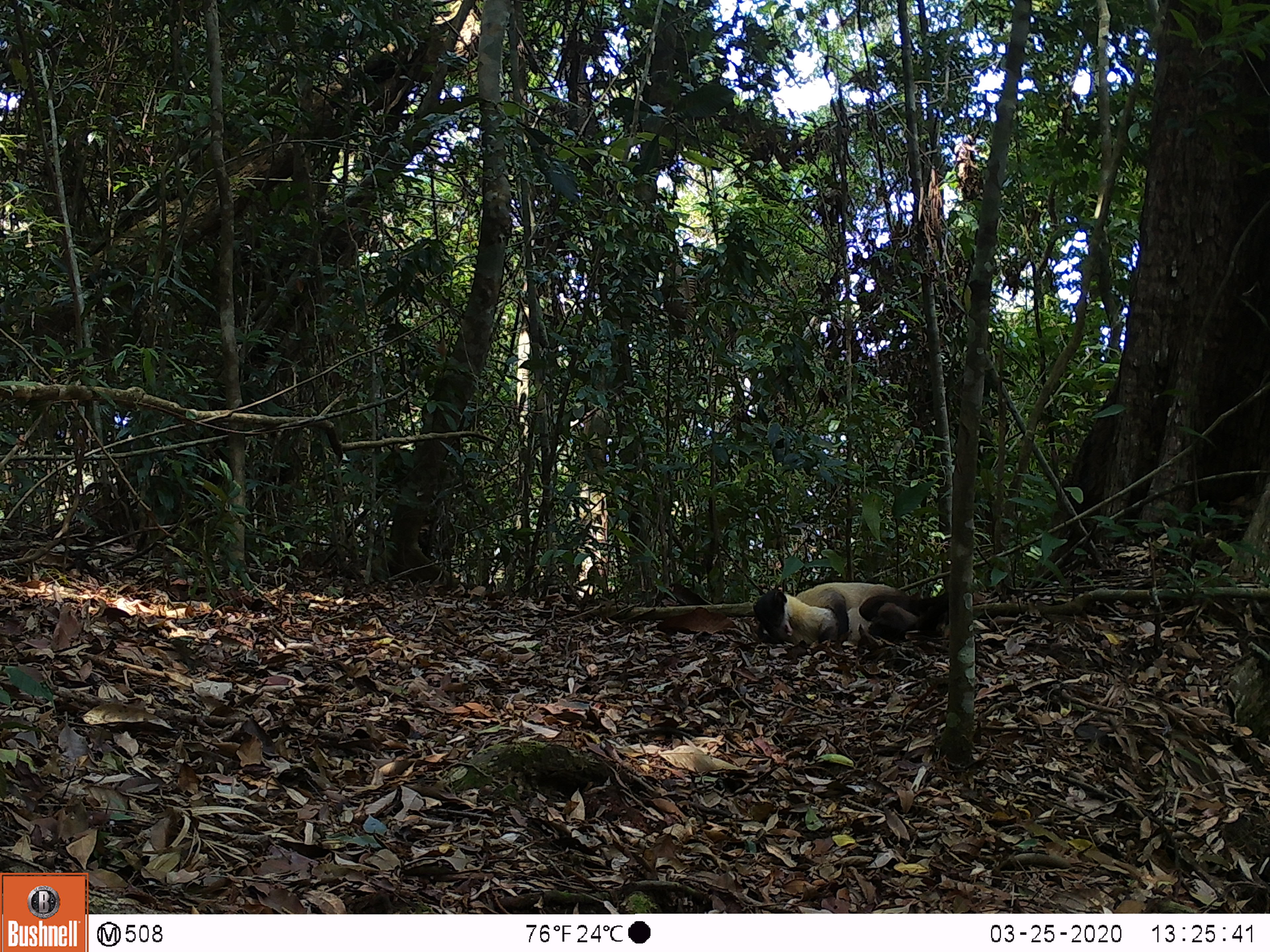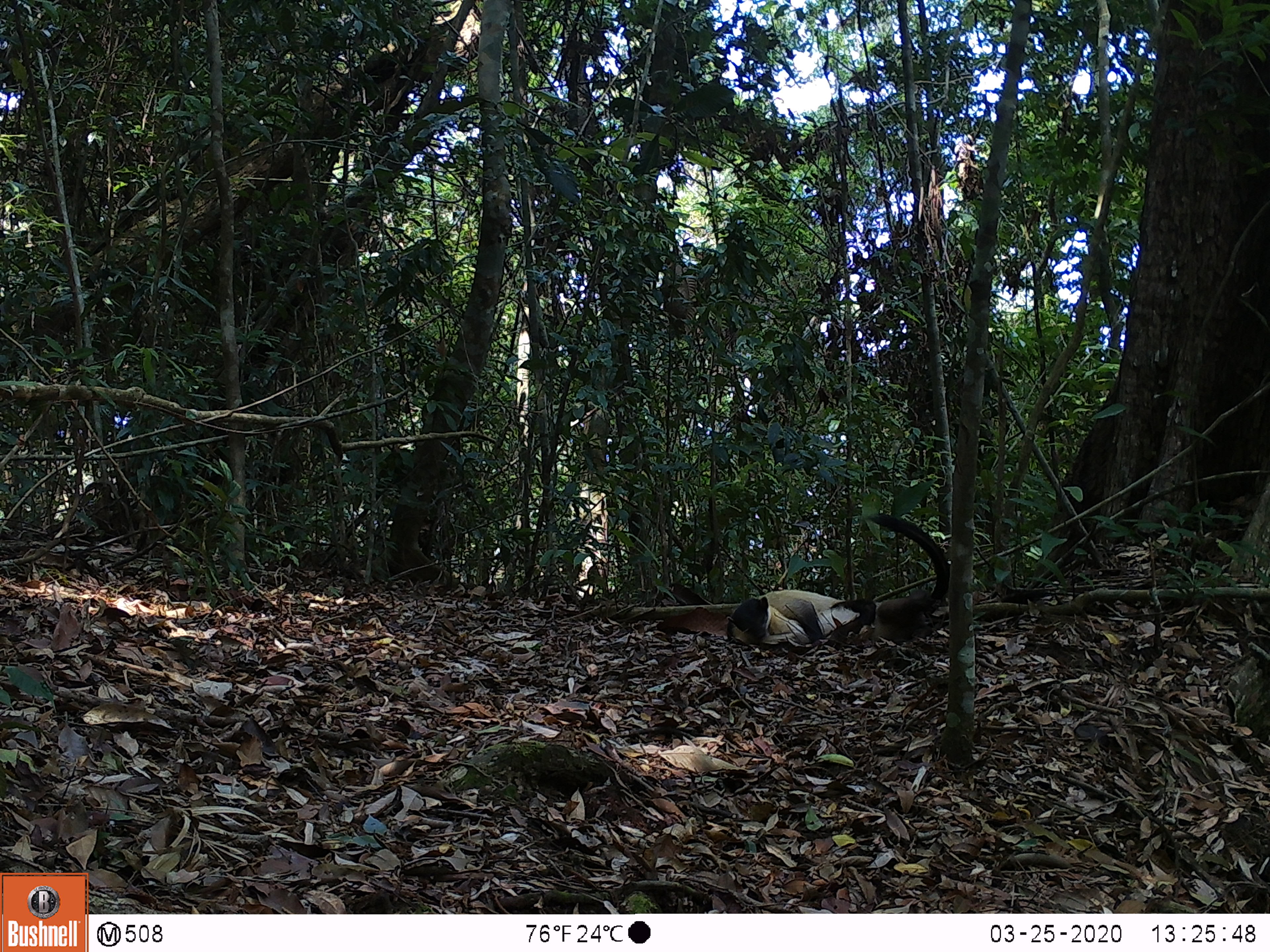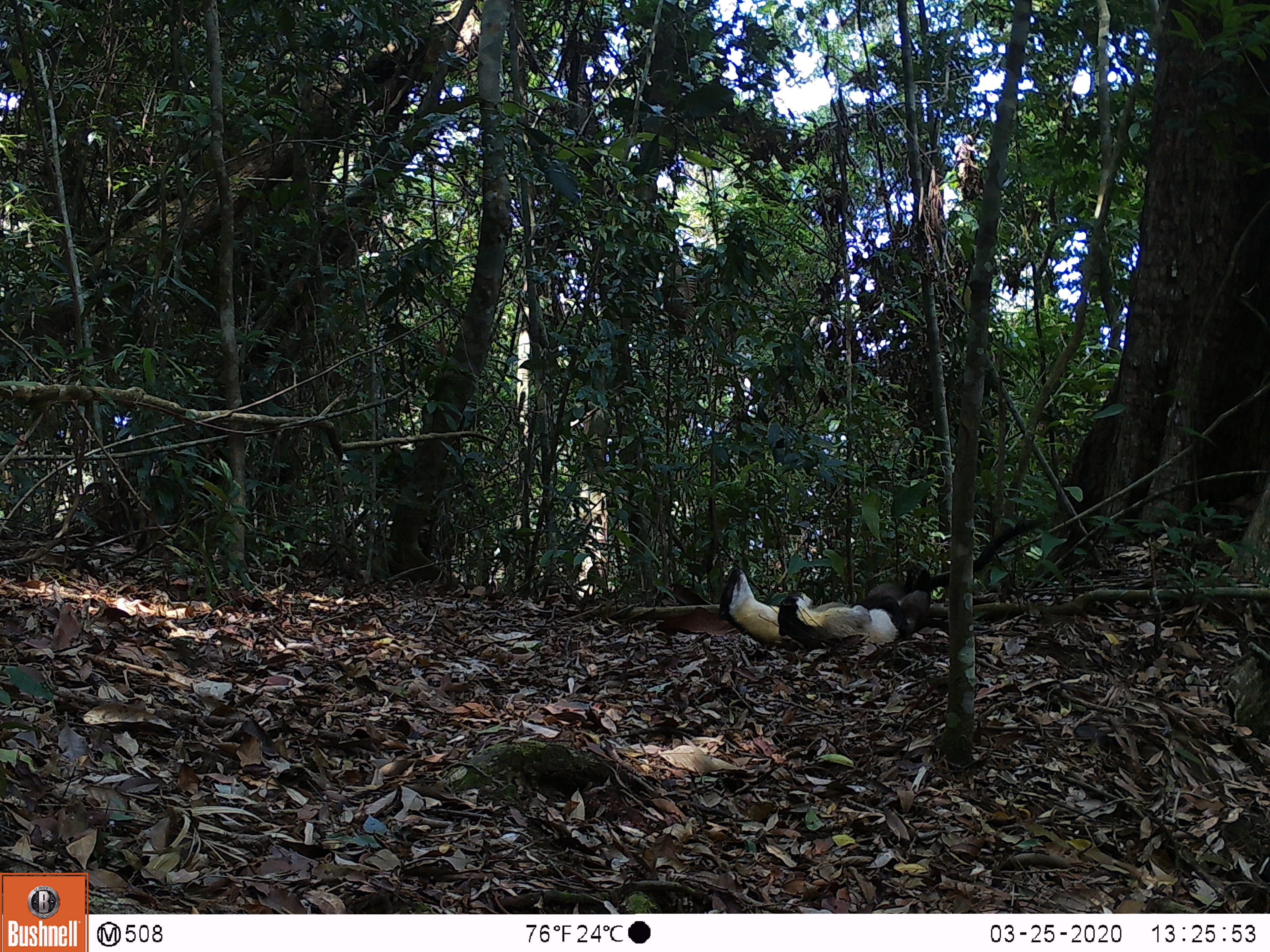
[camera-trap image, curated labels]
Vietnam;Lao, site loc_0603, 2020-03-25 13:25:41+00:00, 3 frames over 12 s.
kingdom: Animalia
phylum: Chordata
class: Mammalia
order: Carnivora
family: Mustelidae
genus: Martes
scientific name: Martes flavigula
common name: yellow-throated marten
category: yellow throated marten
Yellow throated marten (yellow-throated marten) (Martes flavigula). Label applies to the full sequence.